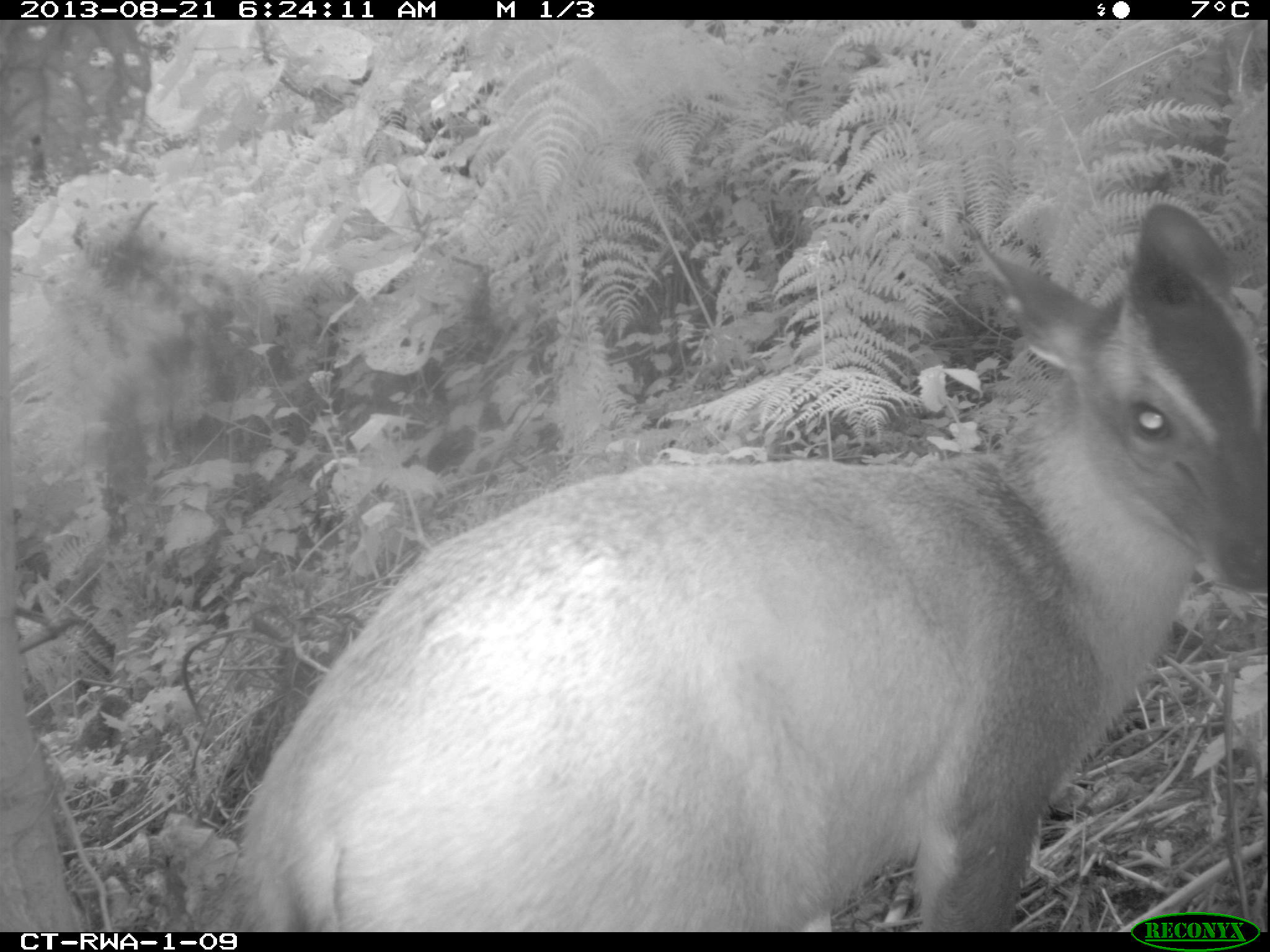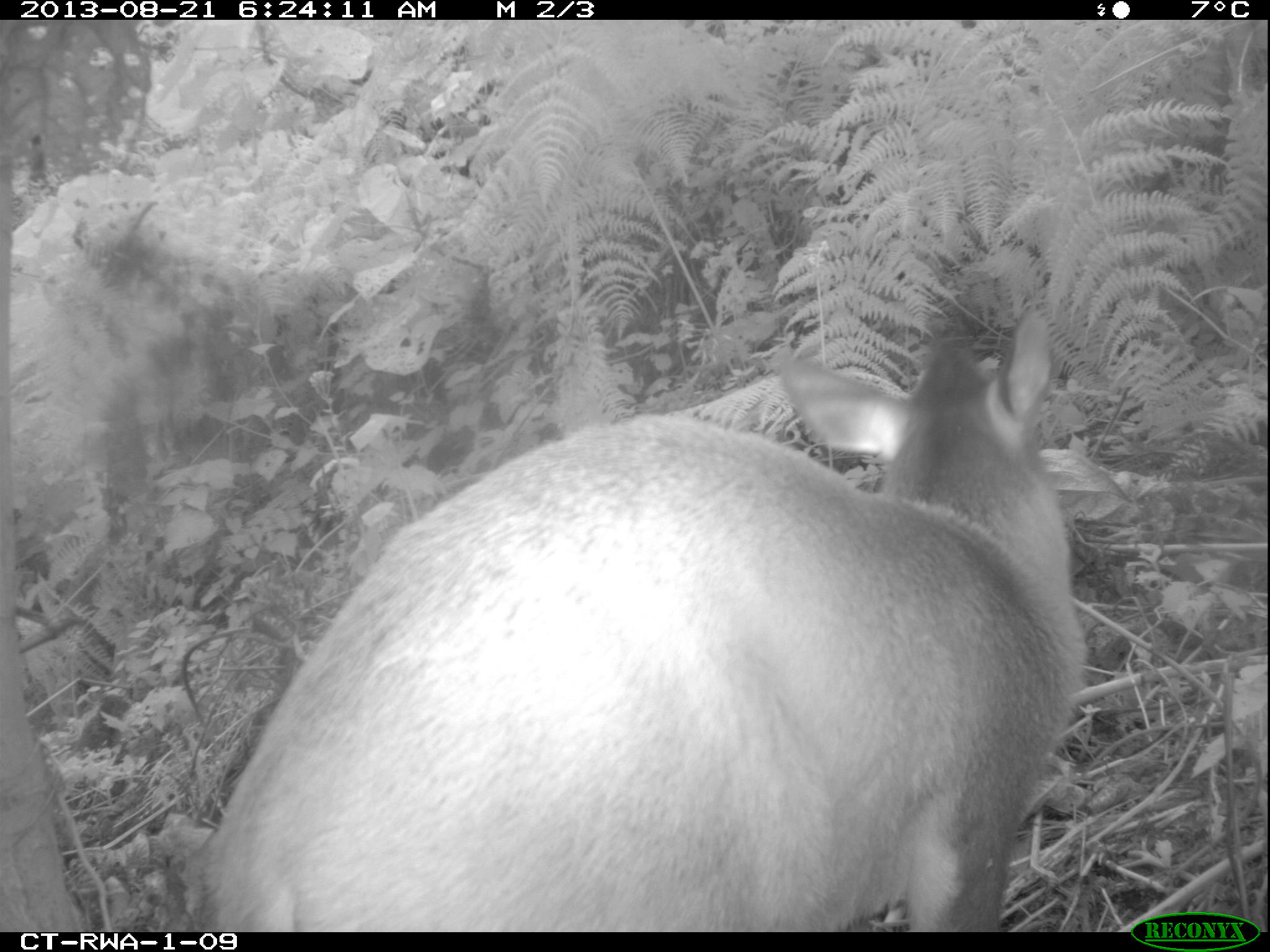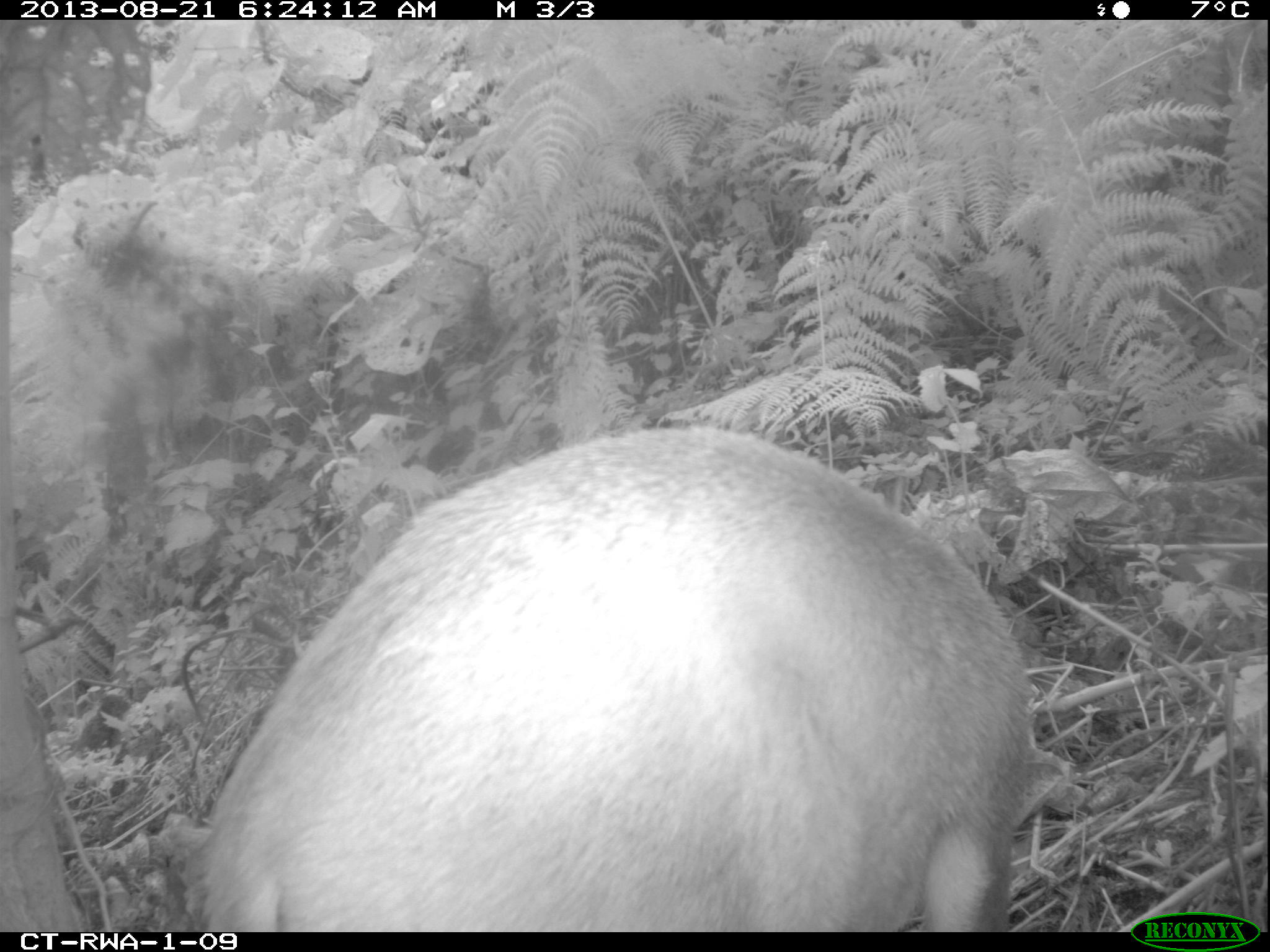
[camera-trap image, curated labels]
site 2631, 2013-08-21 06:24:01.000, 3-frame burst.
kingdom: Animalia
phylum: Chordata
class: Mammalia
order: Artiodactyla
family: Bovidae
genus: Cephalophus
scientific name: Cephalophus nigrifrons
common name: black-fronted duiker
Cephalophus nigrifrons (black-fronted duiker), count 2.